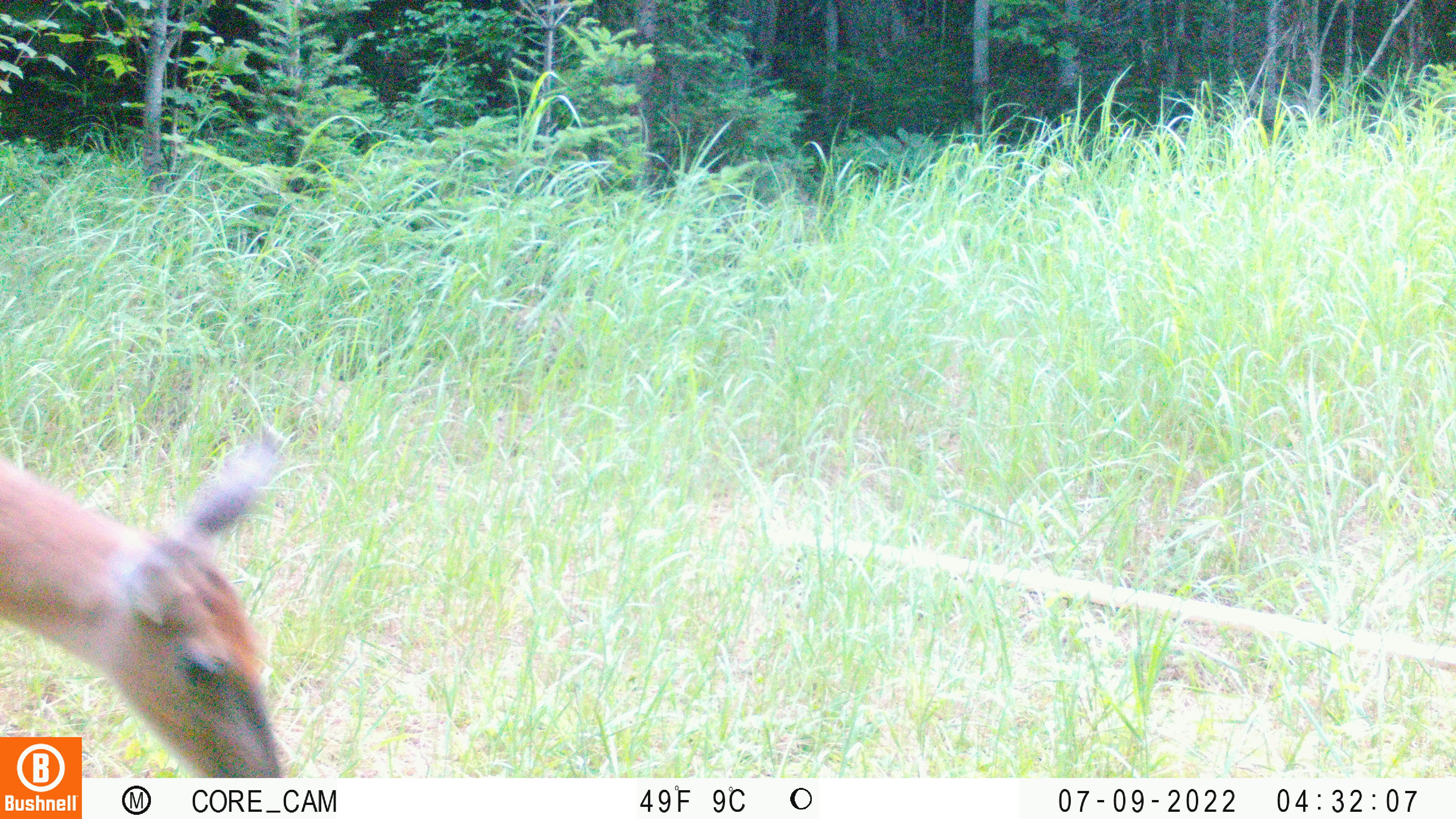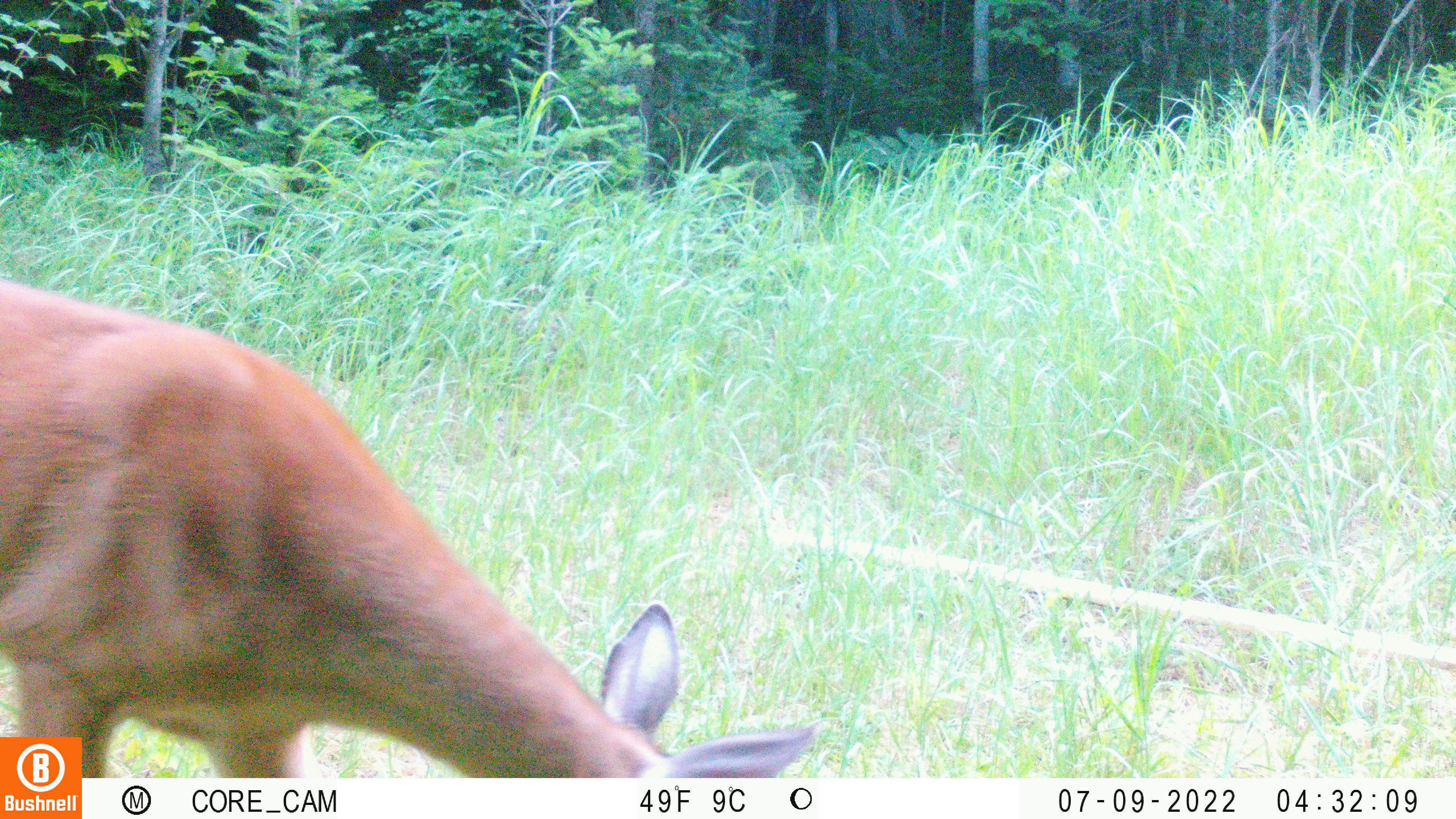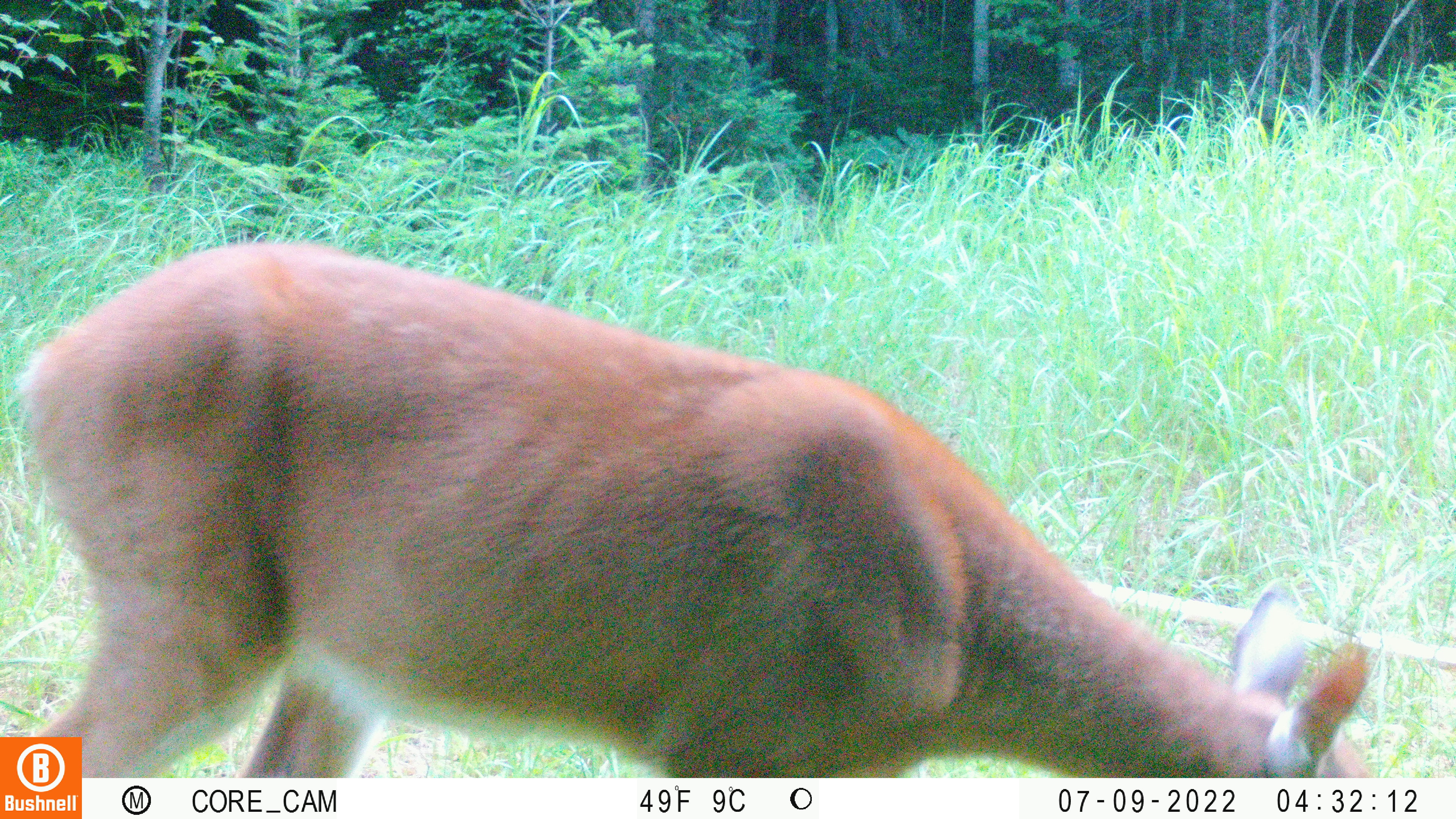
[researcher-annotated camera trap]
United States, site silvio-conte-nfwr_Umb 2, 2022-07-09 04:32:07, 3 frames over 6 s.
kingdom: Animalia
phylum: Chordata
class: Mammalia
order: Artiodactyla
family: Cervidae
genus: Odocoileus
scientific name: Odocoileus virginianus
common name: white-tailed deer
White-tailed deer (Odocoileus virginianus).